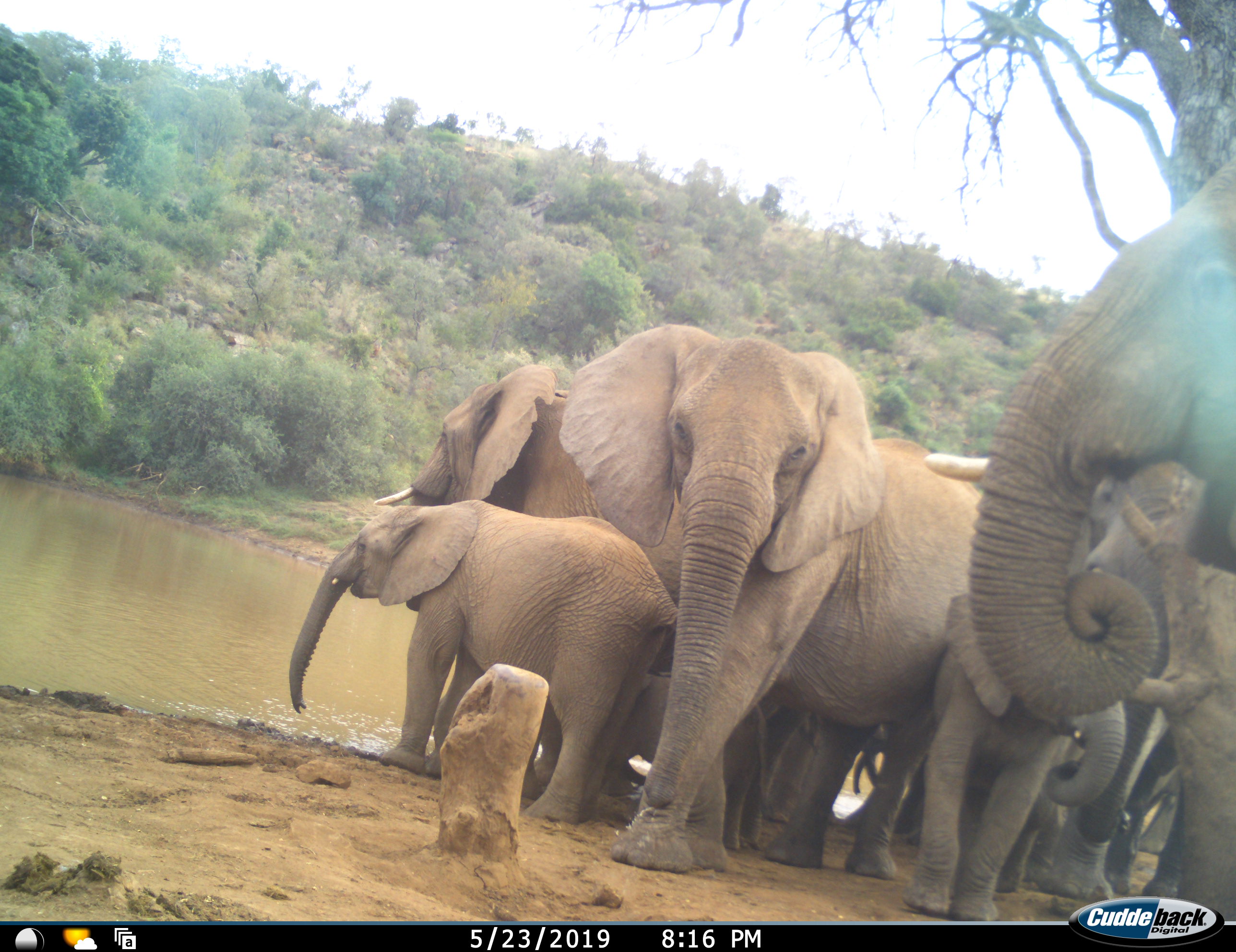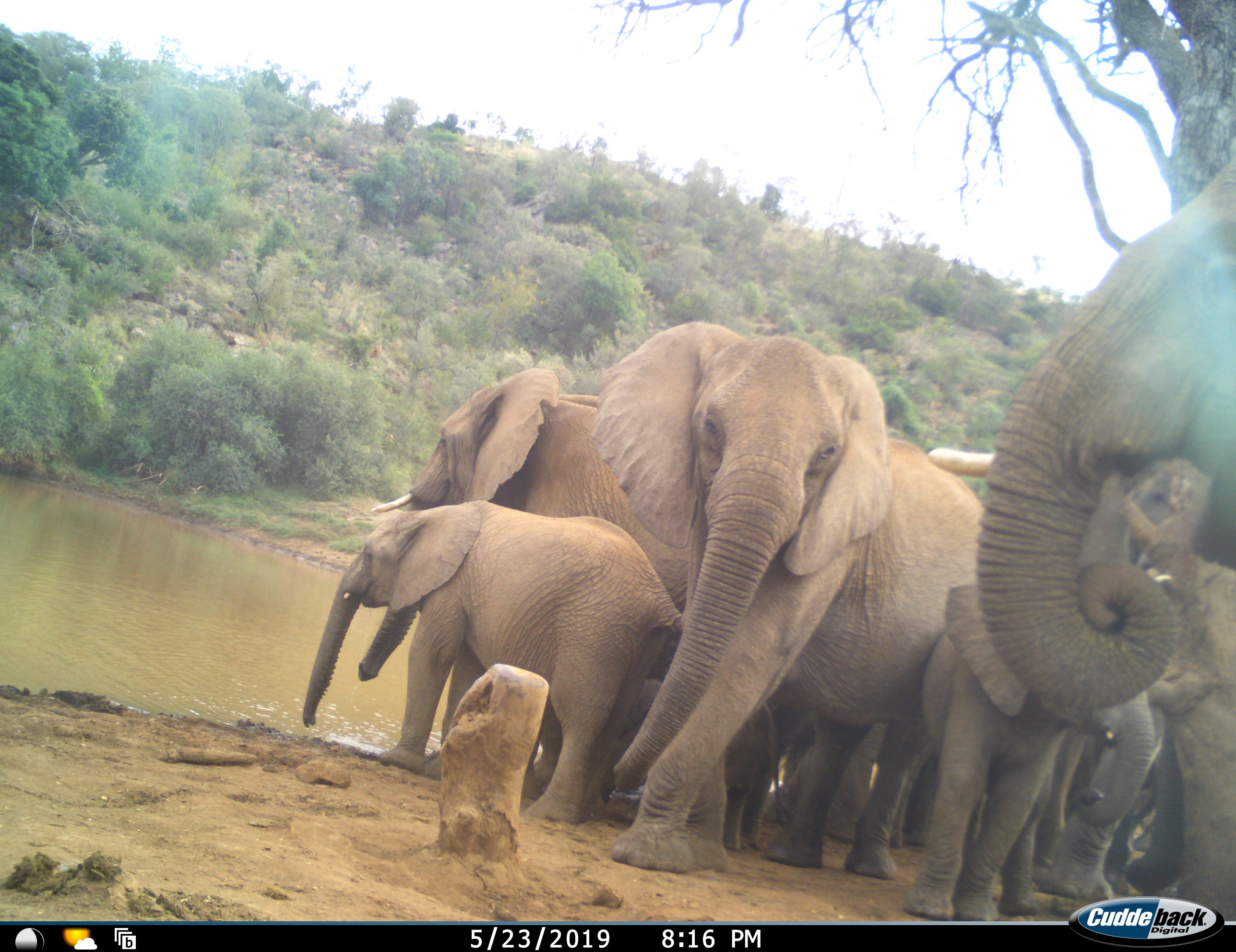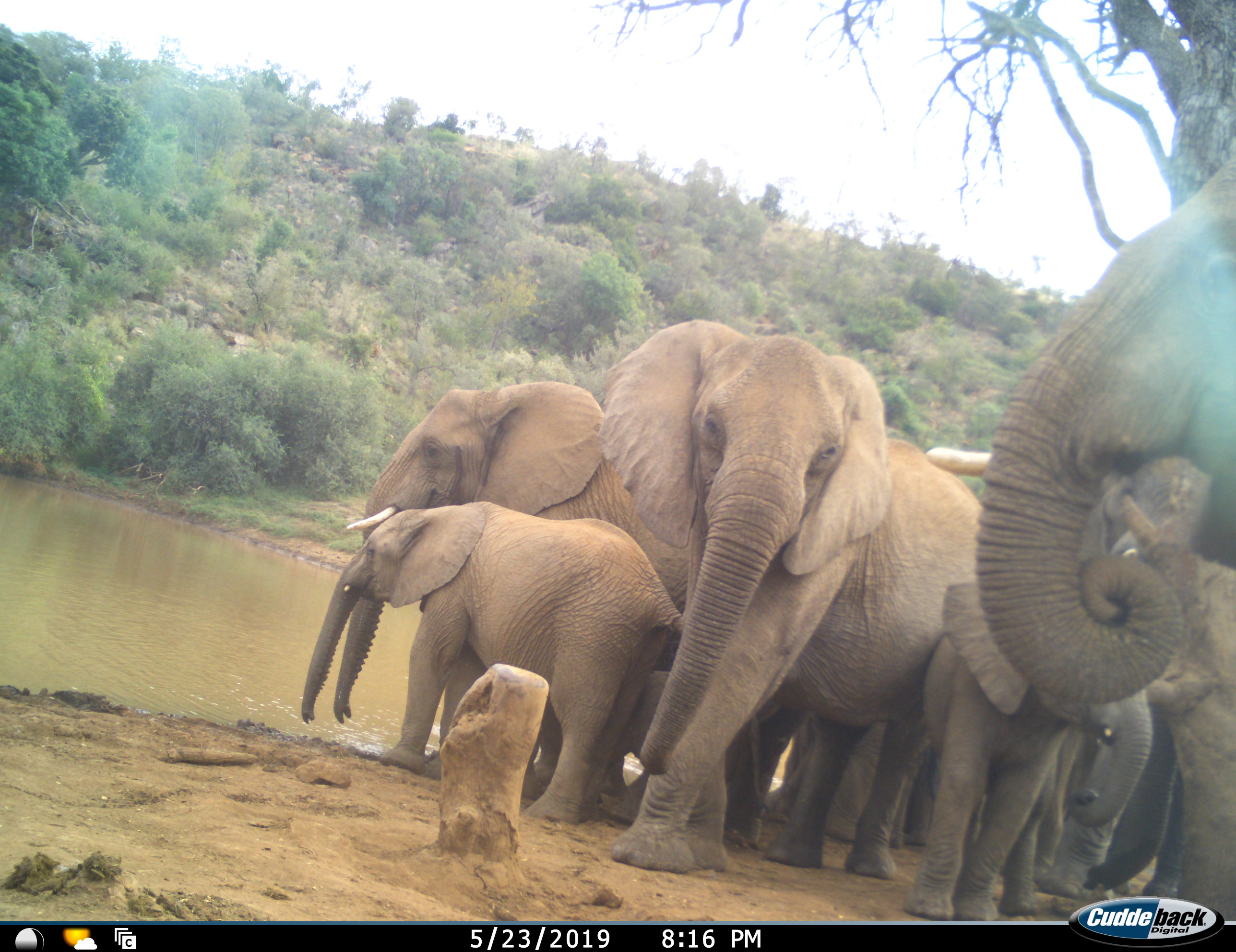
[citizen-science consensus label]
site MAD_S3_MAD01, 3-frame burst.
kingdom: Animalia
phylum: Chordata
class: Mammalia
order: Proboscidea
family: Elephantidae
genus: Loxodonta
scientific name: Loxodonta africana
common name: african bush elephant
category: elephant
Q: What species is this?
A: Elephant (african bush elephant) (Loxodonta africana).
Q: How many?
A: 8.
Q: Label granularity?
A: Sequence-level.